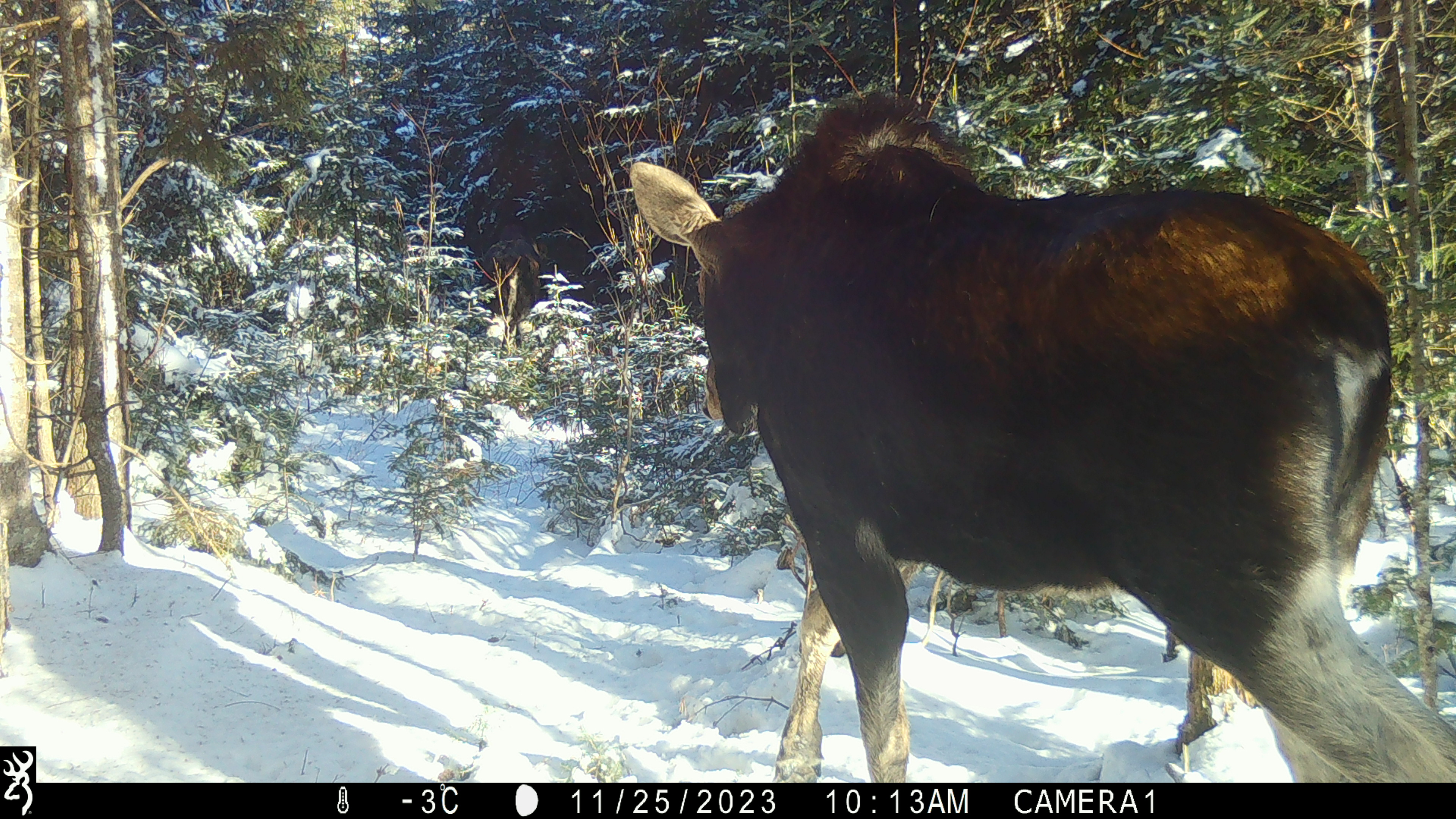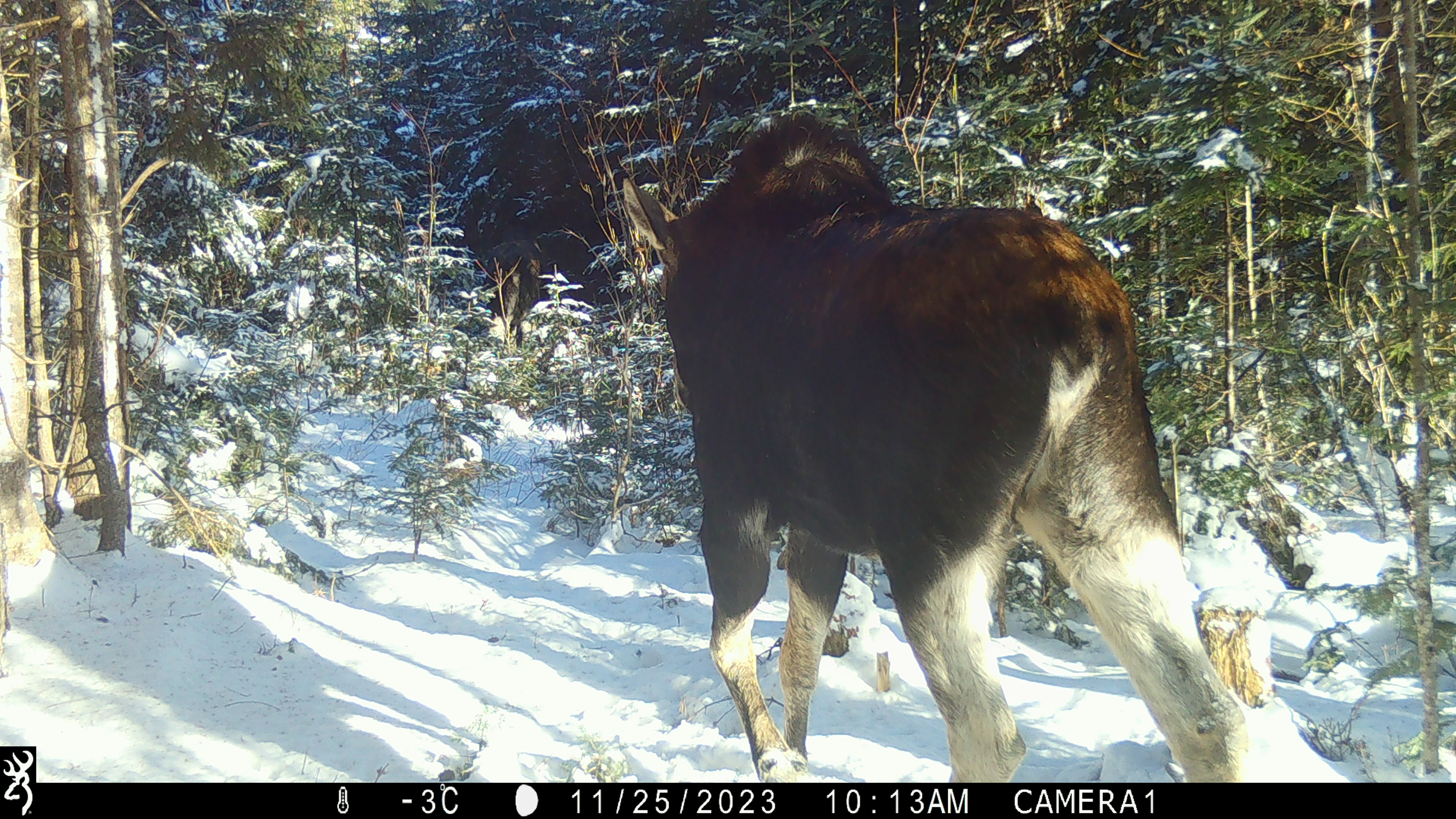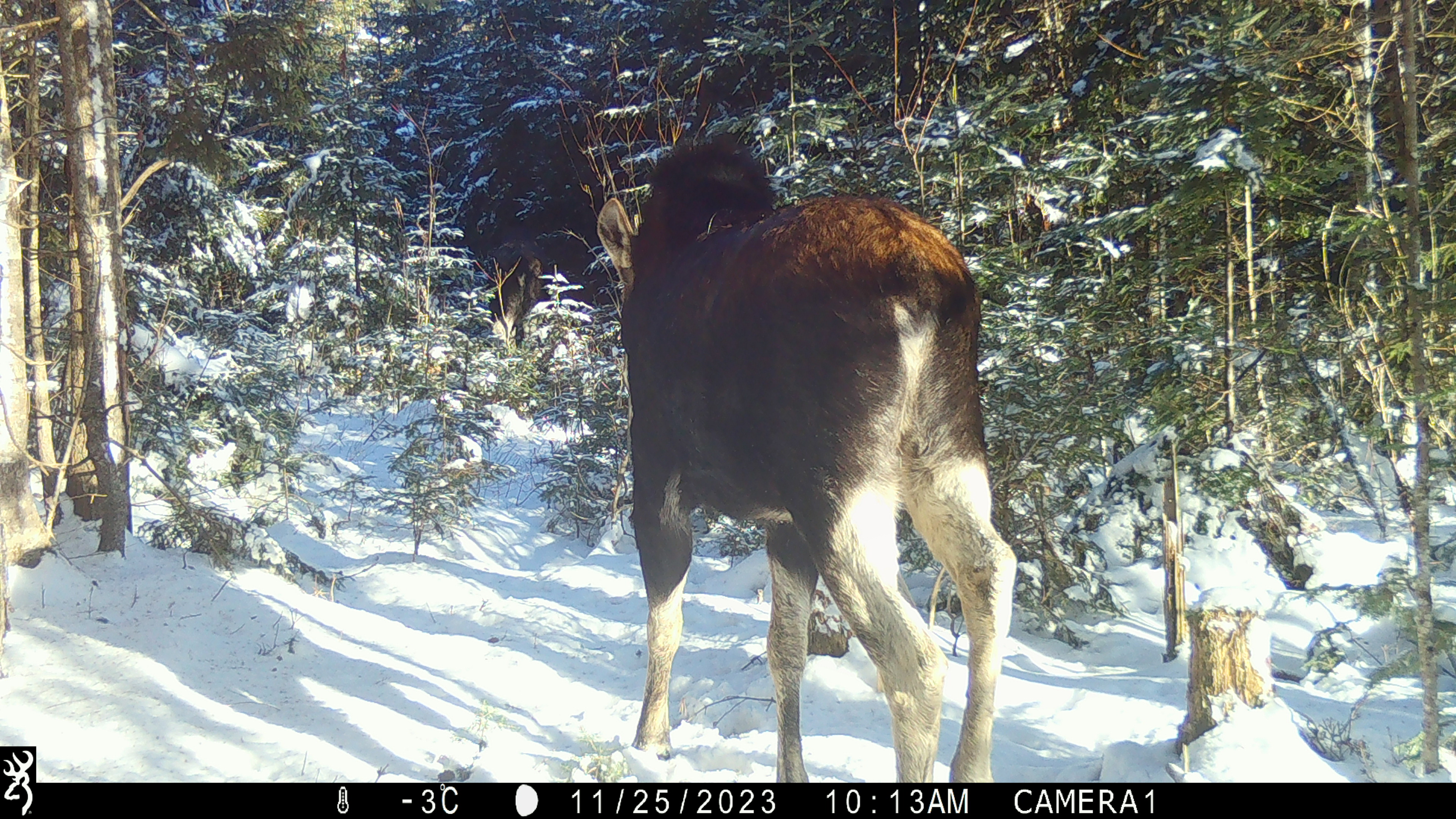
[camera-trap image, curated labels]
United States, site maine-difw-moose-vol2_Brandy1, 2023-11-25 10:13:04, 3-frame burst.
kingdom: Animalia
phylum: Chordata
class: Mammalia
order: Artiodactyla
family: Cervidae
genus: Alces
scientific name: Alces alces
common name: moose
Moose (Alces alces).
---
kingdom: Animalia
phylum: Chordata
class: Mammalia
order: Artiodactyla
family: Cervidae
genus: Odocoileus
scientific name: Odocoileus virginianus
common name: white-tailed deer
White-tailed deer (Odocoileus virginianus).